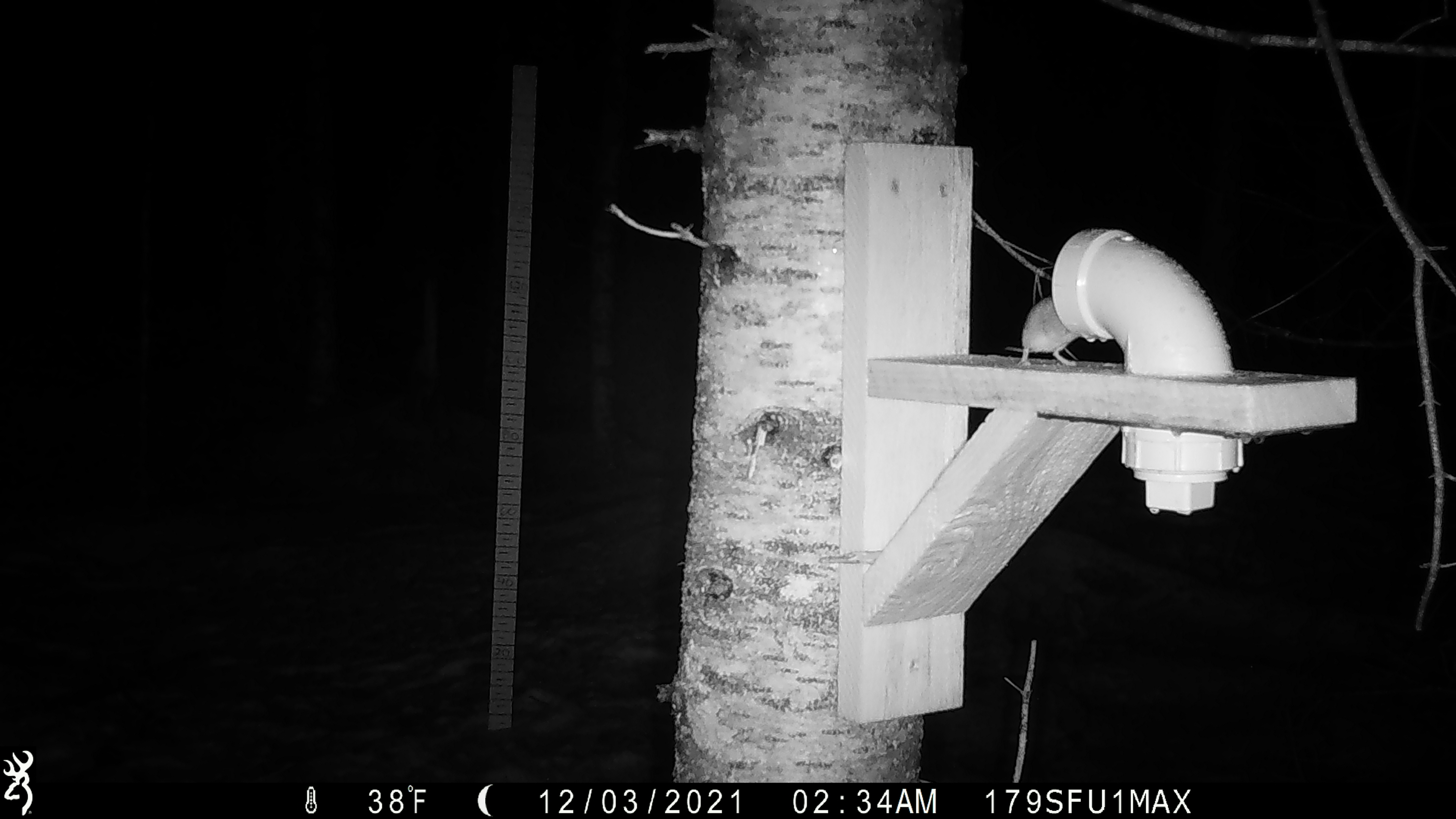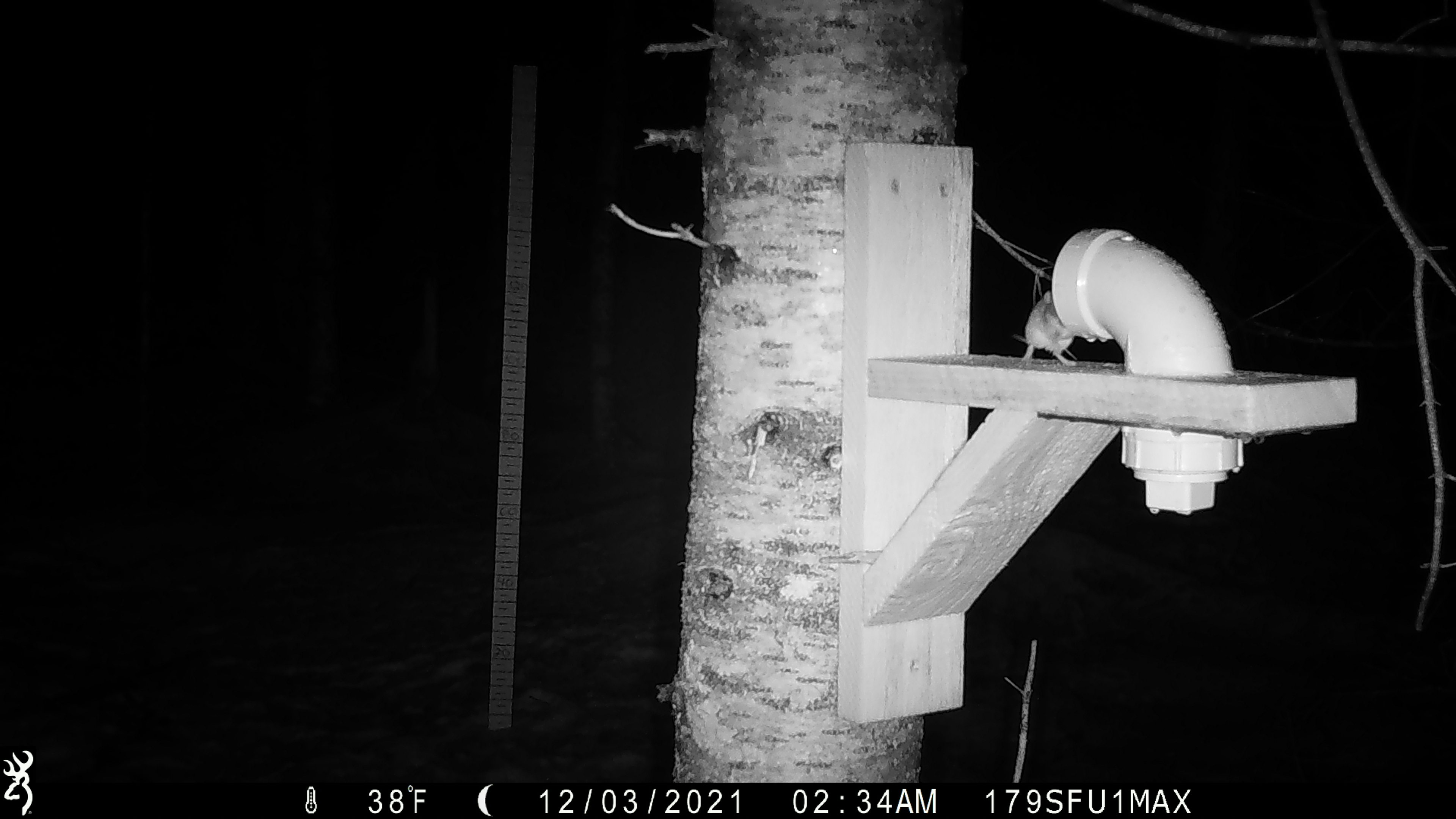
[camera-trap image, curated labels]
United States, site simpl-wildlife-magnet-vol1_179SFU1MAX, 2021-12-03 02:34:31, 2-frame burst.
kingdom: Animalia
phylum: Chordata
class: Mammalia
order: Rodentia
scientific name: Rodentia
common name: mouse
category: mouse sp.